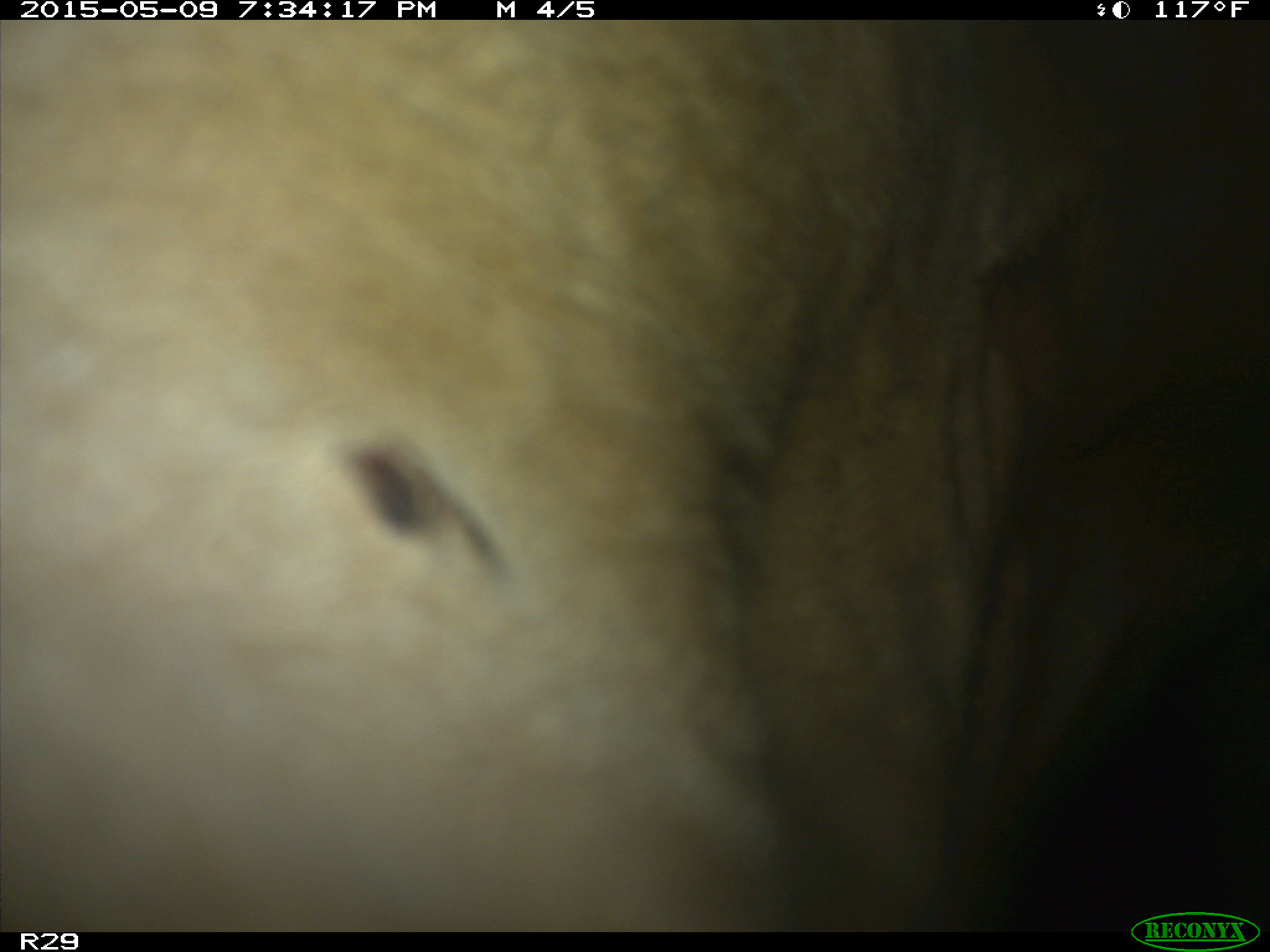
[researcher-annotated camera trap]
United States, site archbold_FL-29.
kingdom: Animalia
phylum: Chordata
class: Mammalia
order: Artiodactyla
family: Bovidae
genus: Bos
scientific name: Bos taurus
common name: domestic cow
Bos taurus (domestic cow).